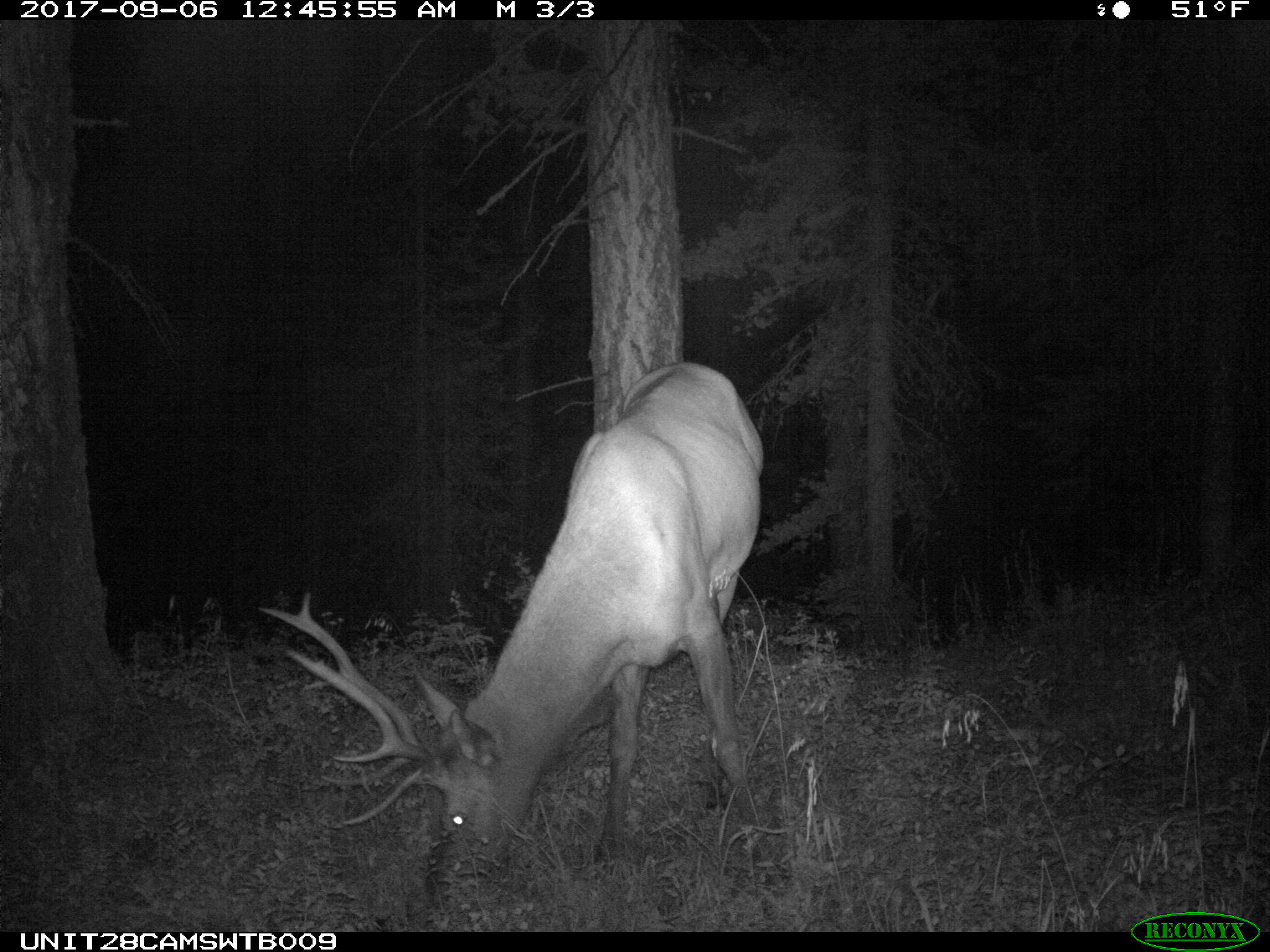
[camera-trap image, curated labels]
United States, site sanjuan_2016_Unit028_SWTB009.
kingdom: Animalia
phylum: Chordata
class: Mammalia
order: Artiodactyla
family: Cervidae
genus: Cervus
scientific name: Cervus elaphus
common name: red deer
Cervus elaphus (red deer).